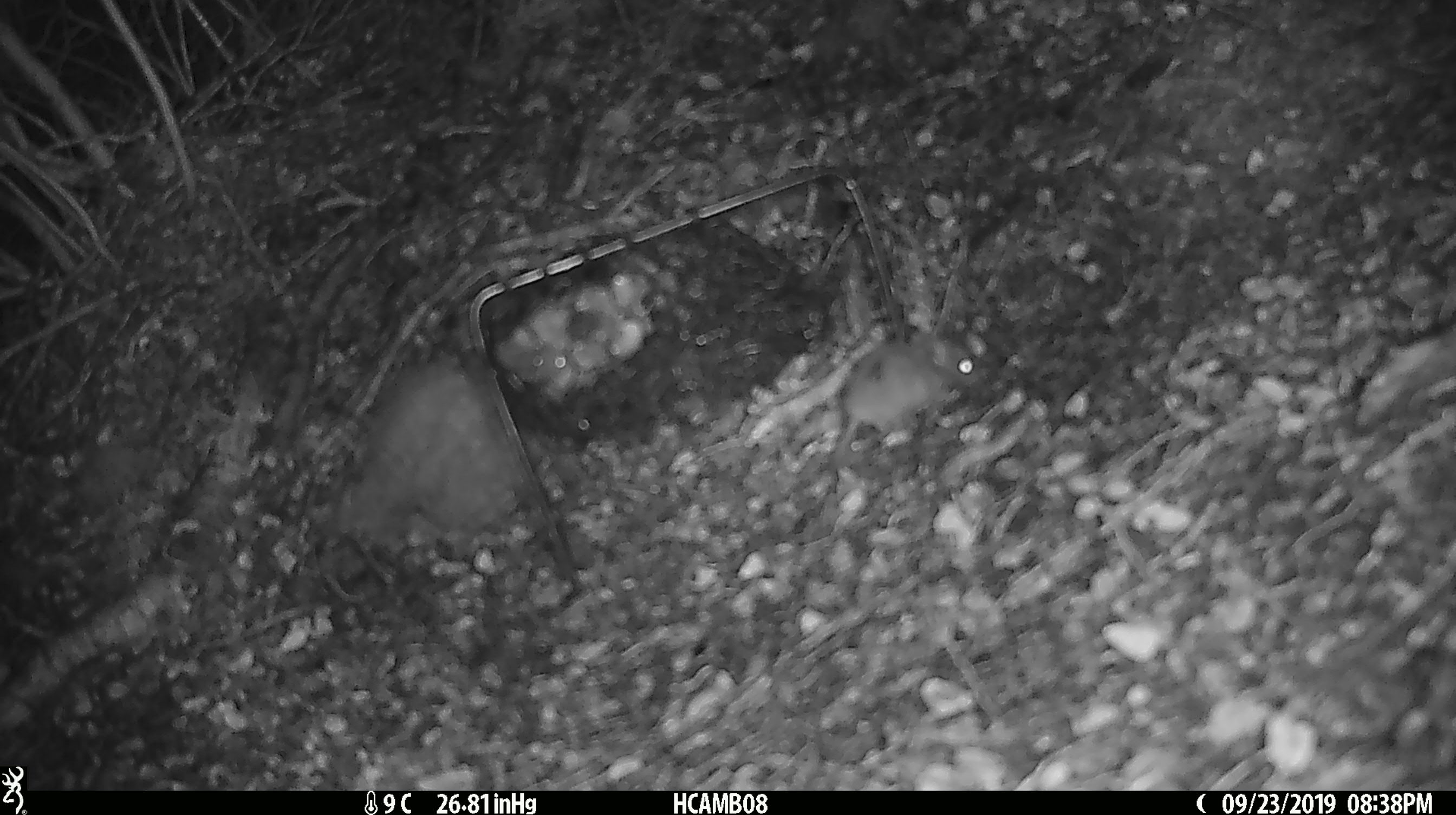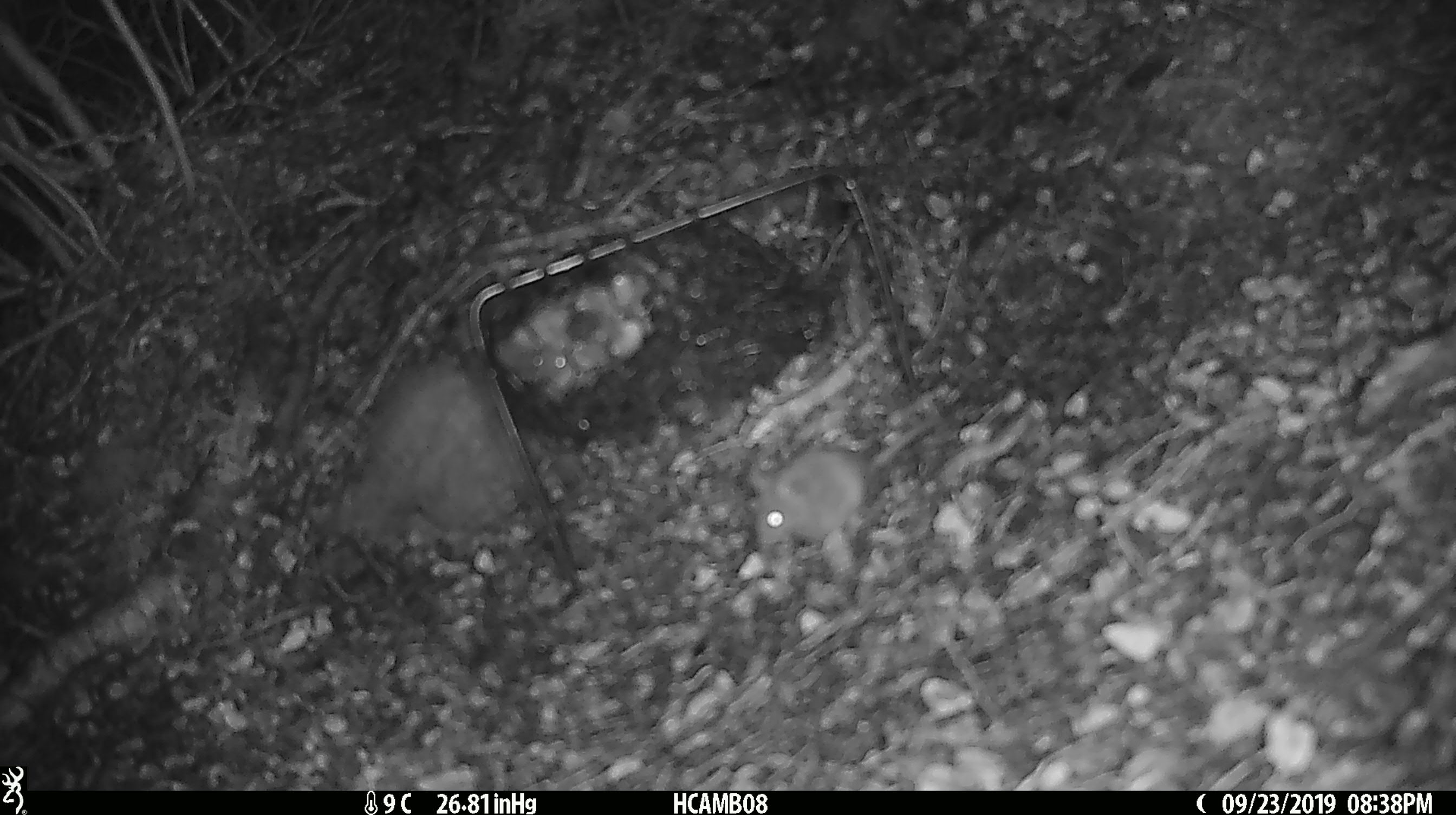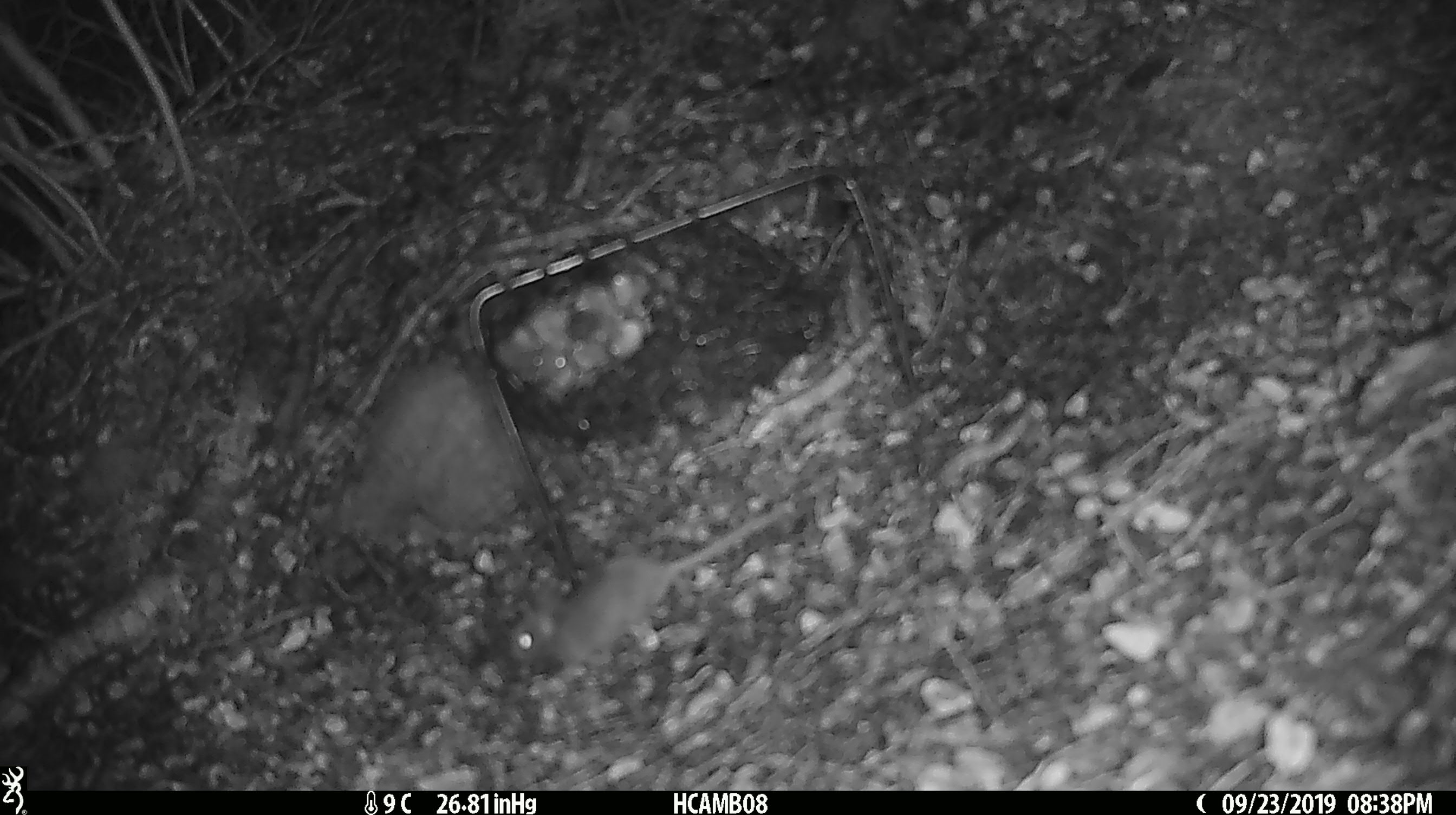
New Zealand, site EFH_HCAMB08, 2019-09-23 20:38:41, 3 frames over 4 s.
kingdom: Animalia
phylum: Chordata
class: Mammalia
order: Rodentia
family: Muridae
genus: Mus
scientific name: Mus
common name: mouse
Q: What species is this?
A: Mouse (Mus).